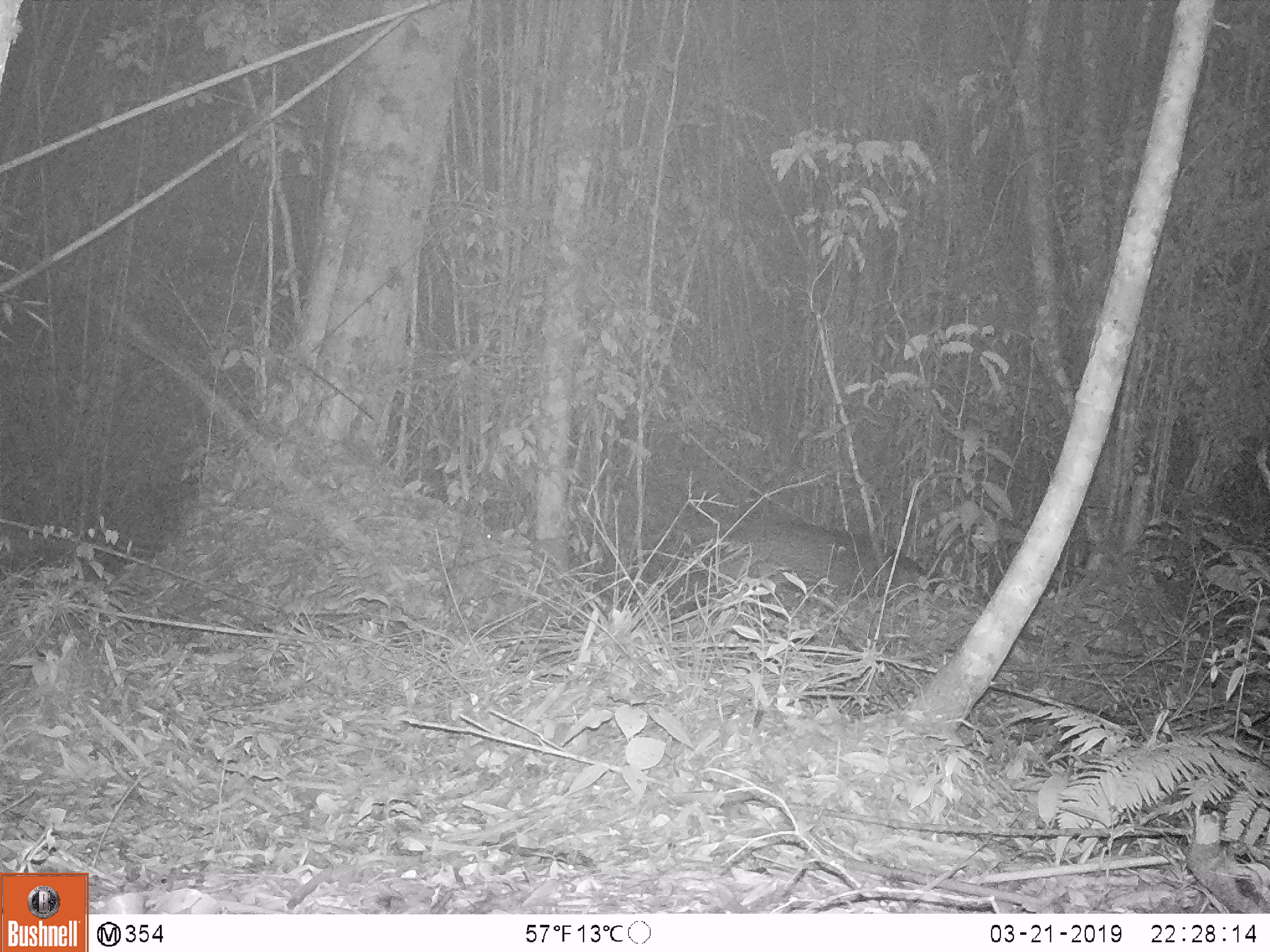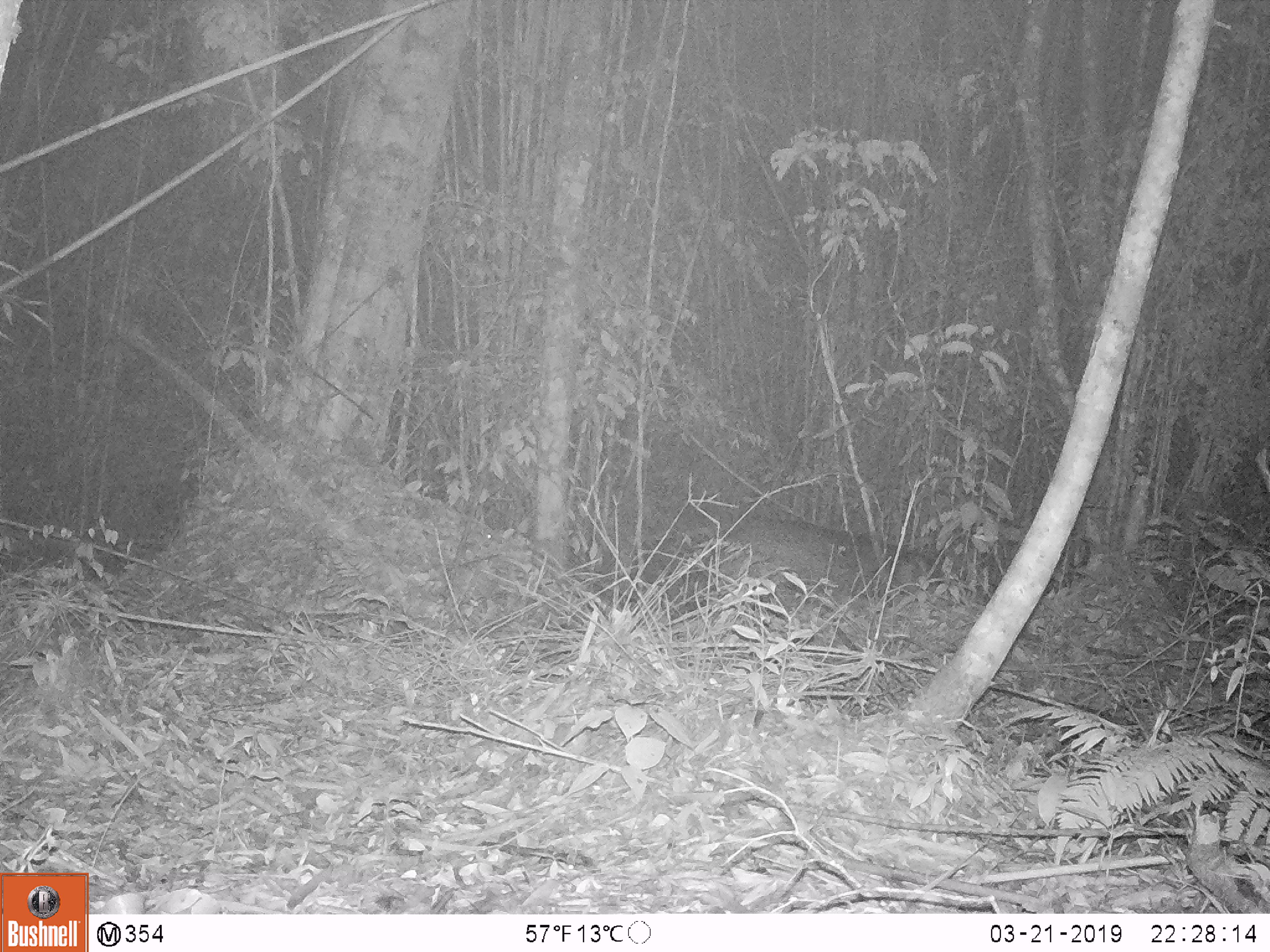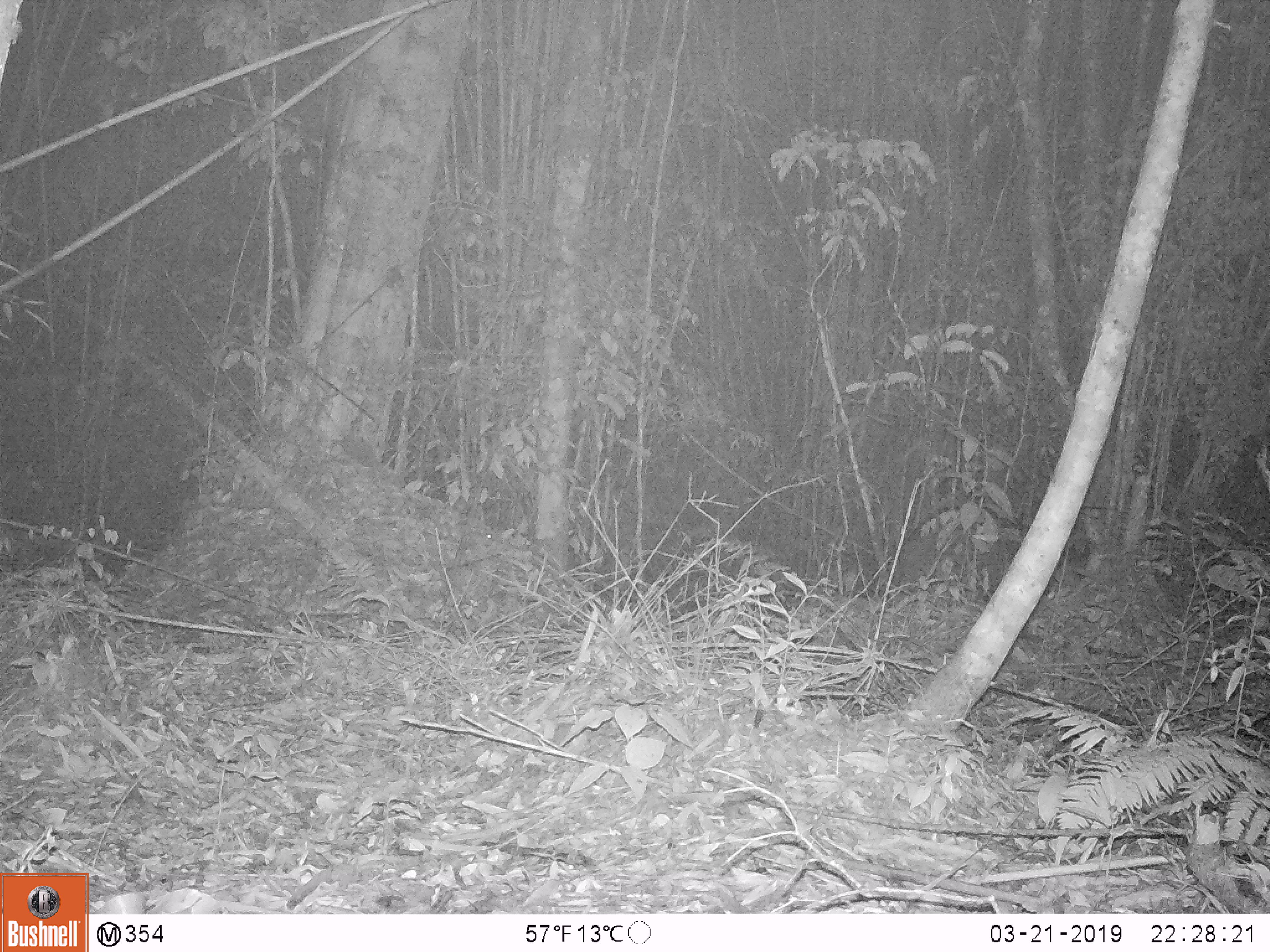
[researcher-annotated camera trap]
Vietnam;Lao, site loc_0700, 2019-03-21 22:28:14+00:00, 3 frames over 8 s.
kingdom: Animalia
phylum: Chordata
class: Mammalia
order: Artiodactyla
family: Suidae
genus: Sus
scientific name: Sus scrofa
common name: eurasian wild pig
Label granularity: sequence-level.